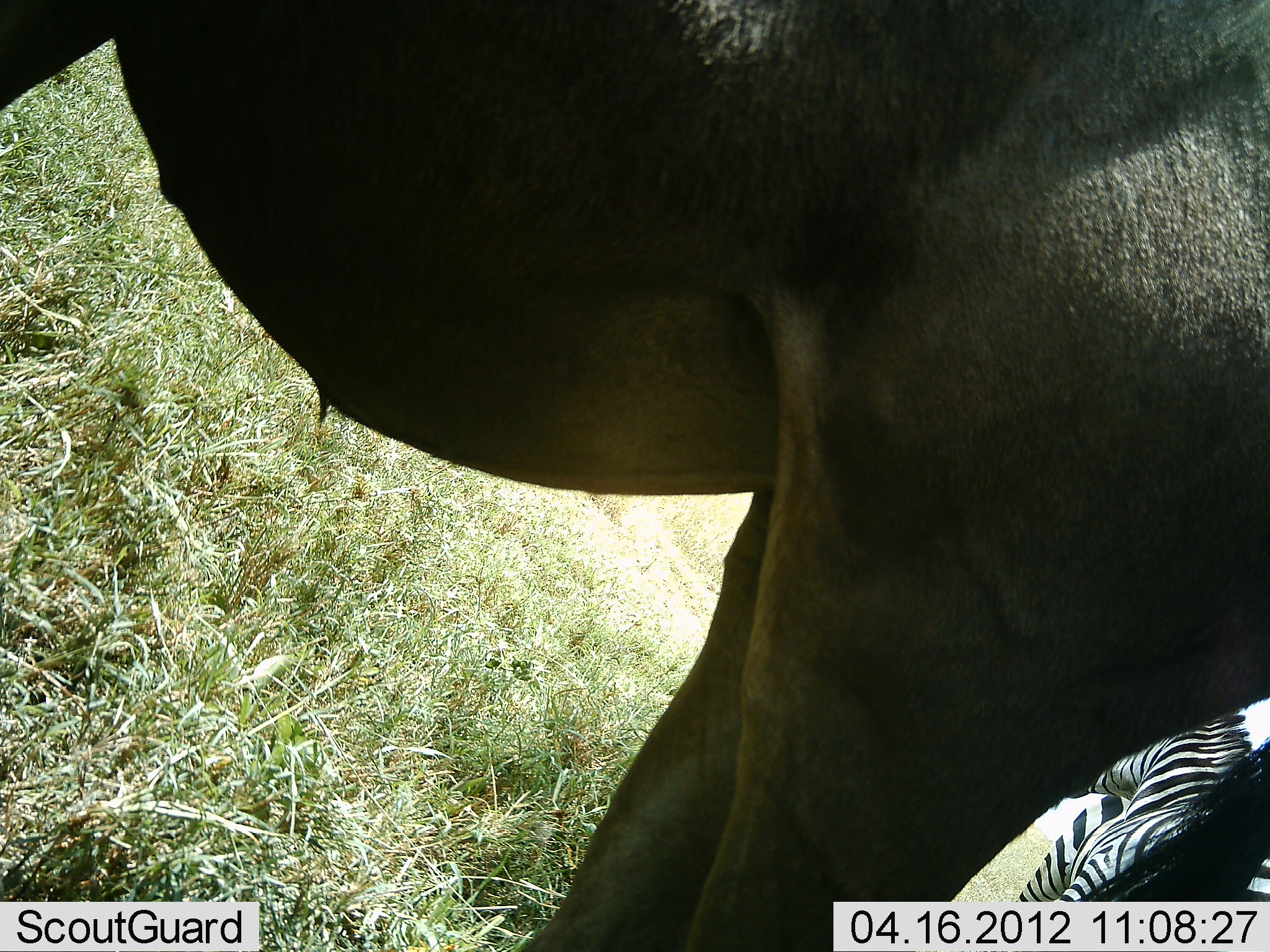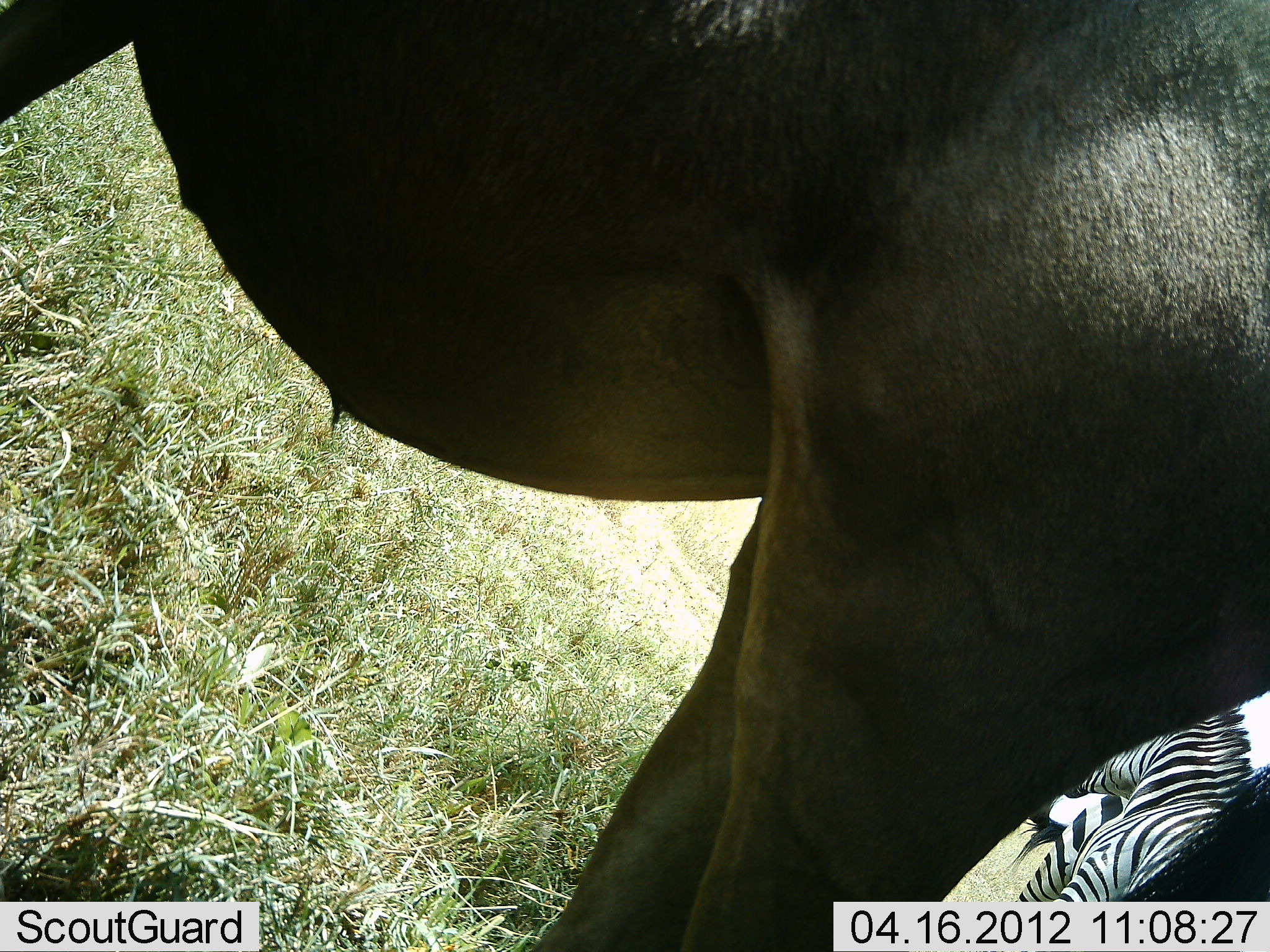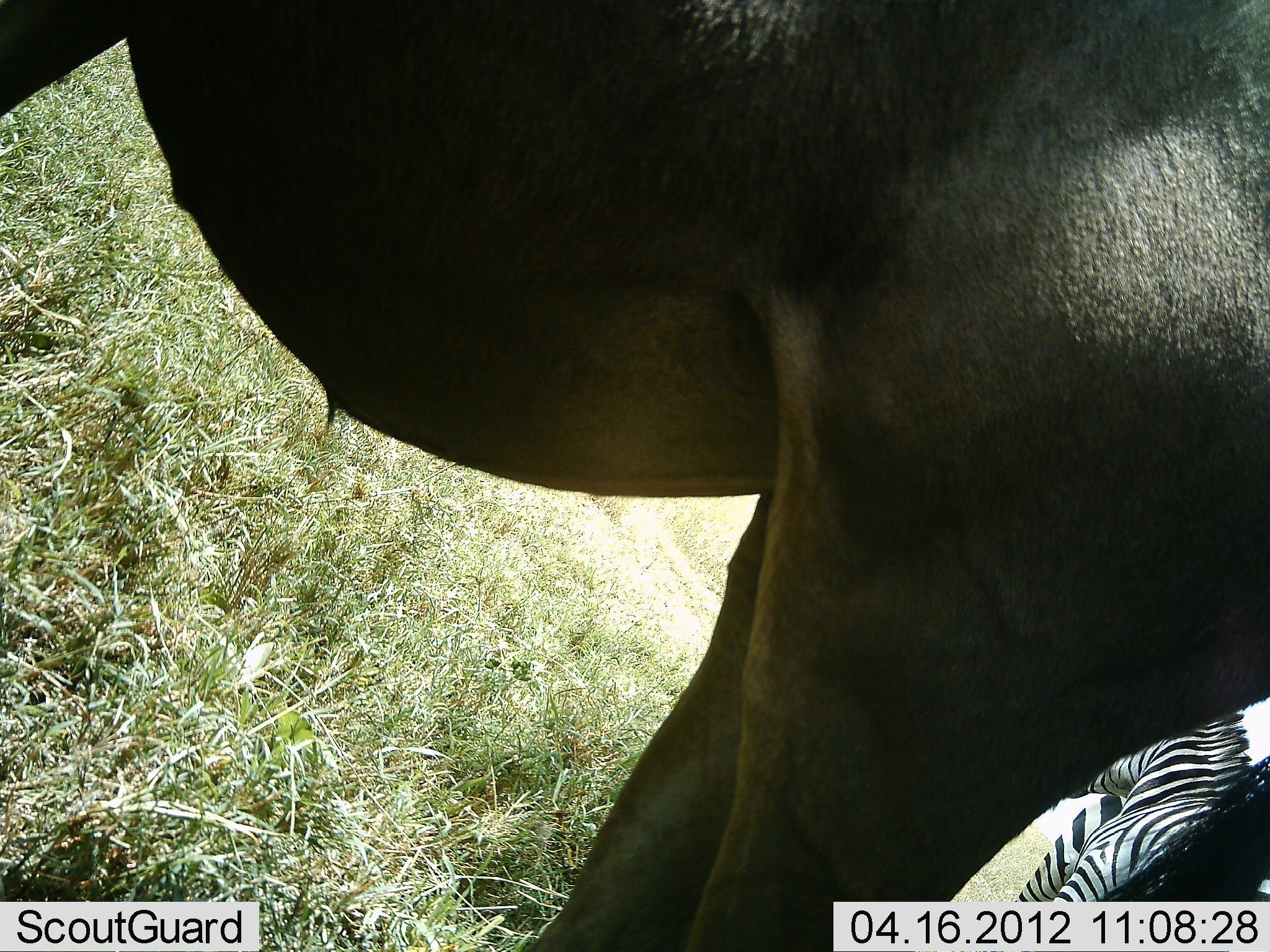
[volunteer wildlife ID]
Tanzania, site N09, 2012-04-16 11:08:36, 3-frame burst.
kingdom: Animalia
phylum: Chordata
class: Mammalia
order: Artiodactyla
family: Bovidae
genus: Connochaetes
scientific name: Connochaetes taurinus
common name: blue wildebeest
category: wildebeest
Wildebeest (blue wildebeest) (Connochaetes taurinus), count 1. Behavior (volunteer vote fractions): standing 96%, resting 0%, moving 4%, interacting 0%. Young present (vote fraction): 0%. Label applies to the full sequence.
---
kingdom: Animalia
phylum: Chordata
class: Mammalia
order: Perissodactyla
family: Equidae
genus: Equus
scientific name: Equus quagga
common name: plains zebra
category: zebra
Zebra (plains zebra) (Equus quagga), count 2. Behavior (volunteer vote fractions): standing 97%, resting 3%, moving 3%, interacting 0%. Young present (vote fraction): 0%. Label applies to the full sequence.